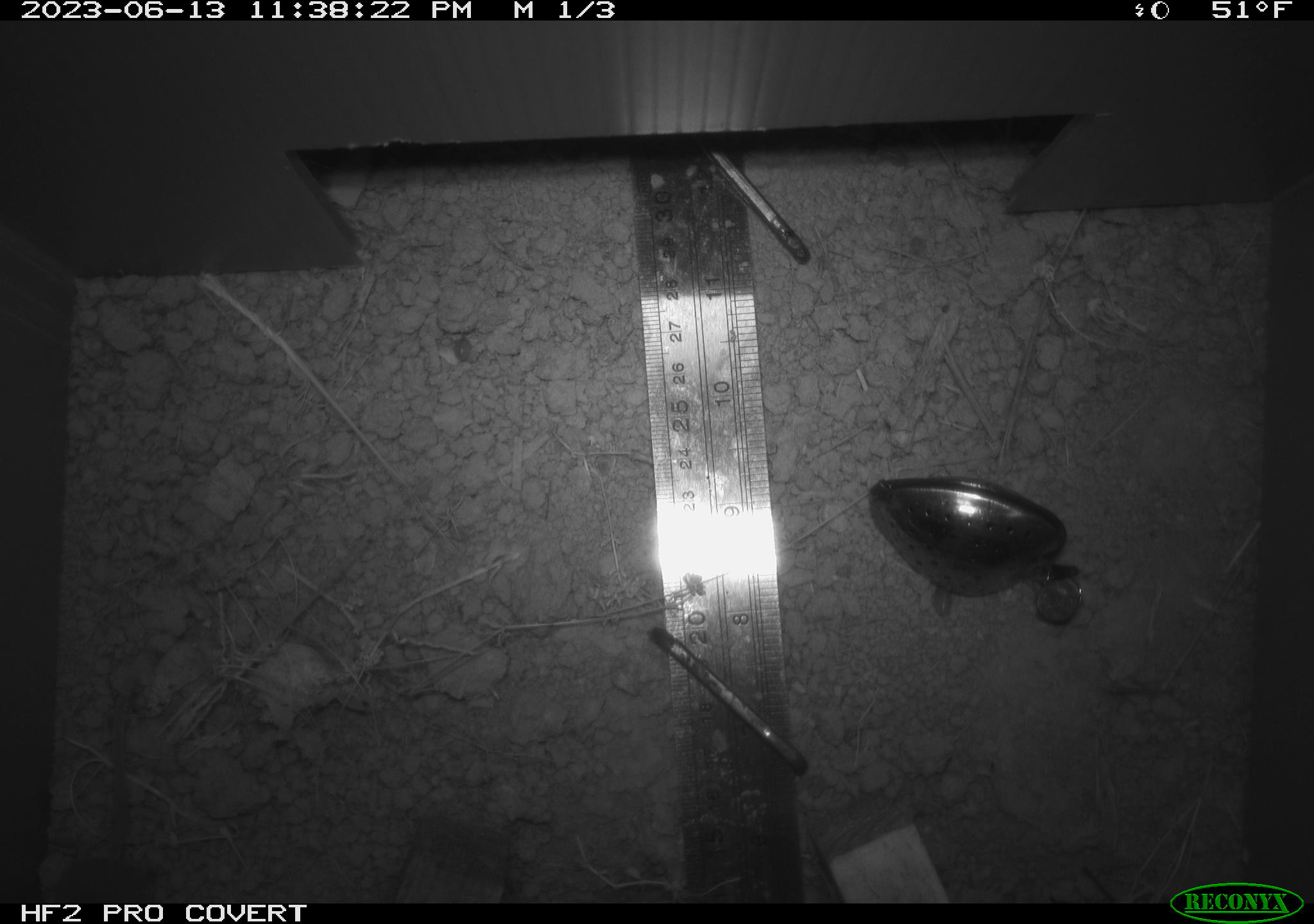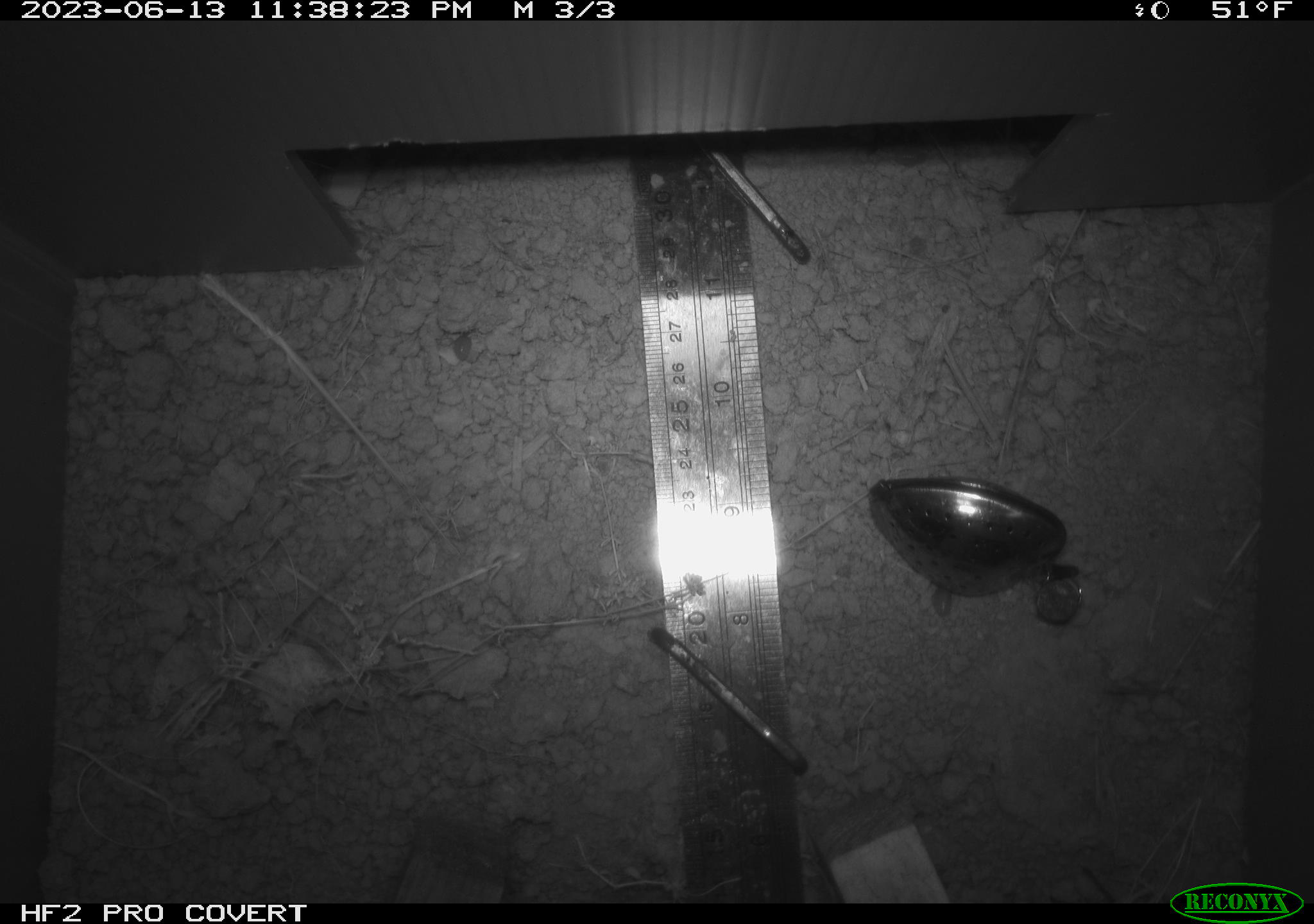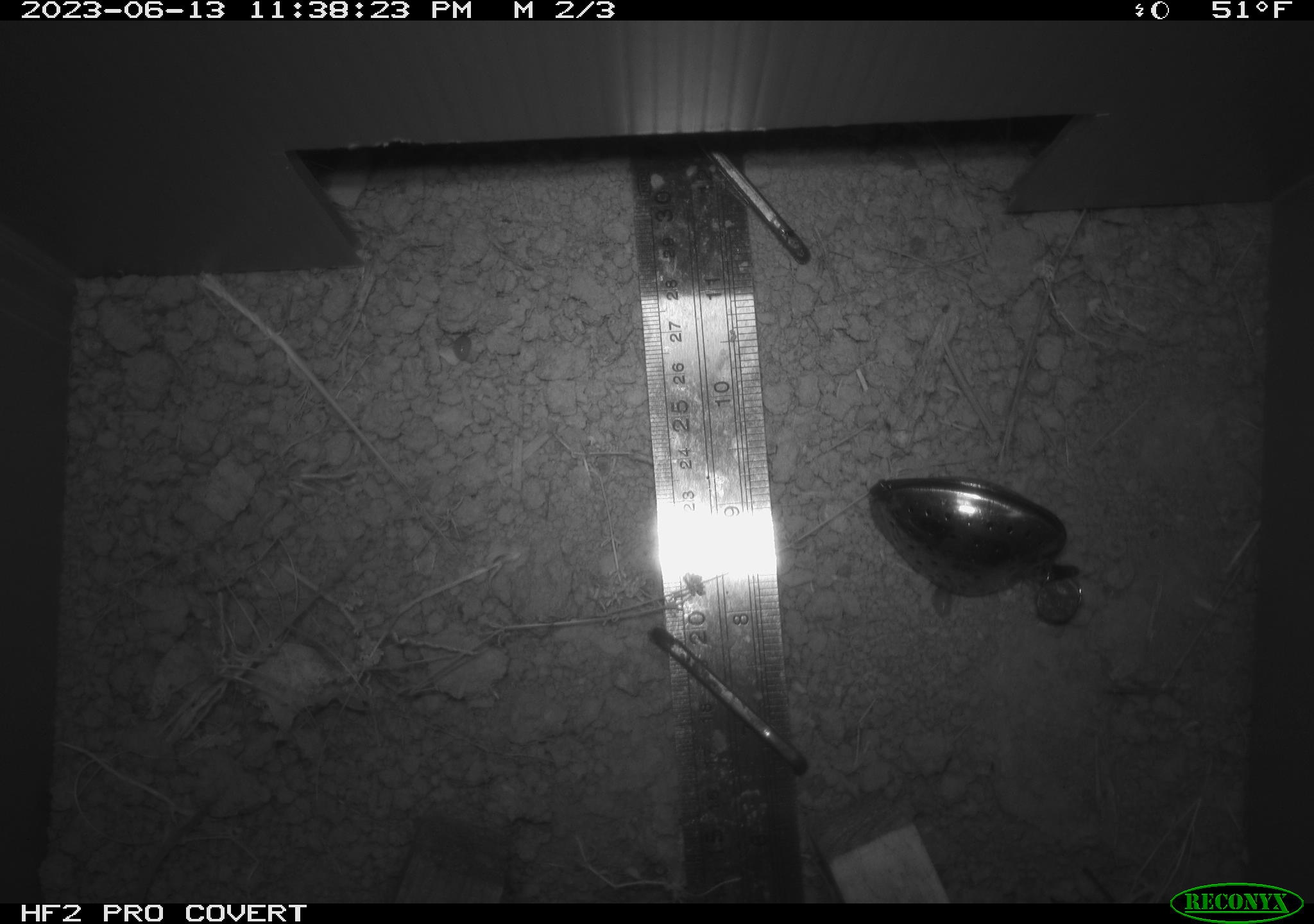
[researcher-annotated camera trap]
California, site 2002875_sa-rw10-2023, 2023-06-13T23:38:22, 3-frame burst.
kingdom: Animalia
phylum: Chordata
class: Mammalia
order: Eulipotyphla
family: Soricidae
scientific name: Soricidae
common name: shrews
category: soricidae family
Soricidae family (shrews) (Soricidae).